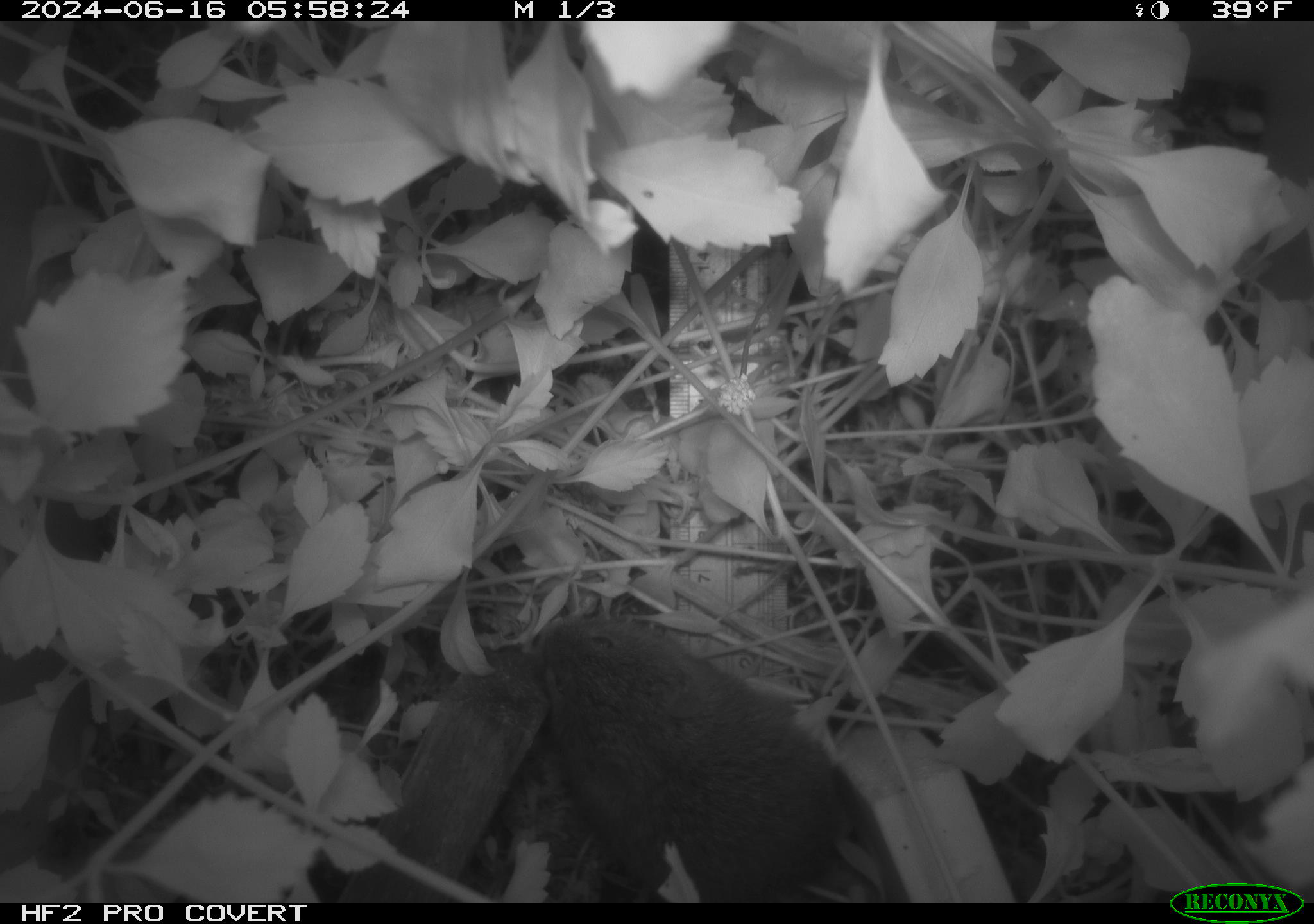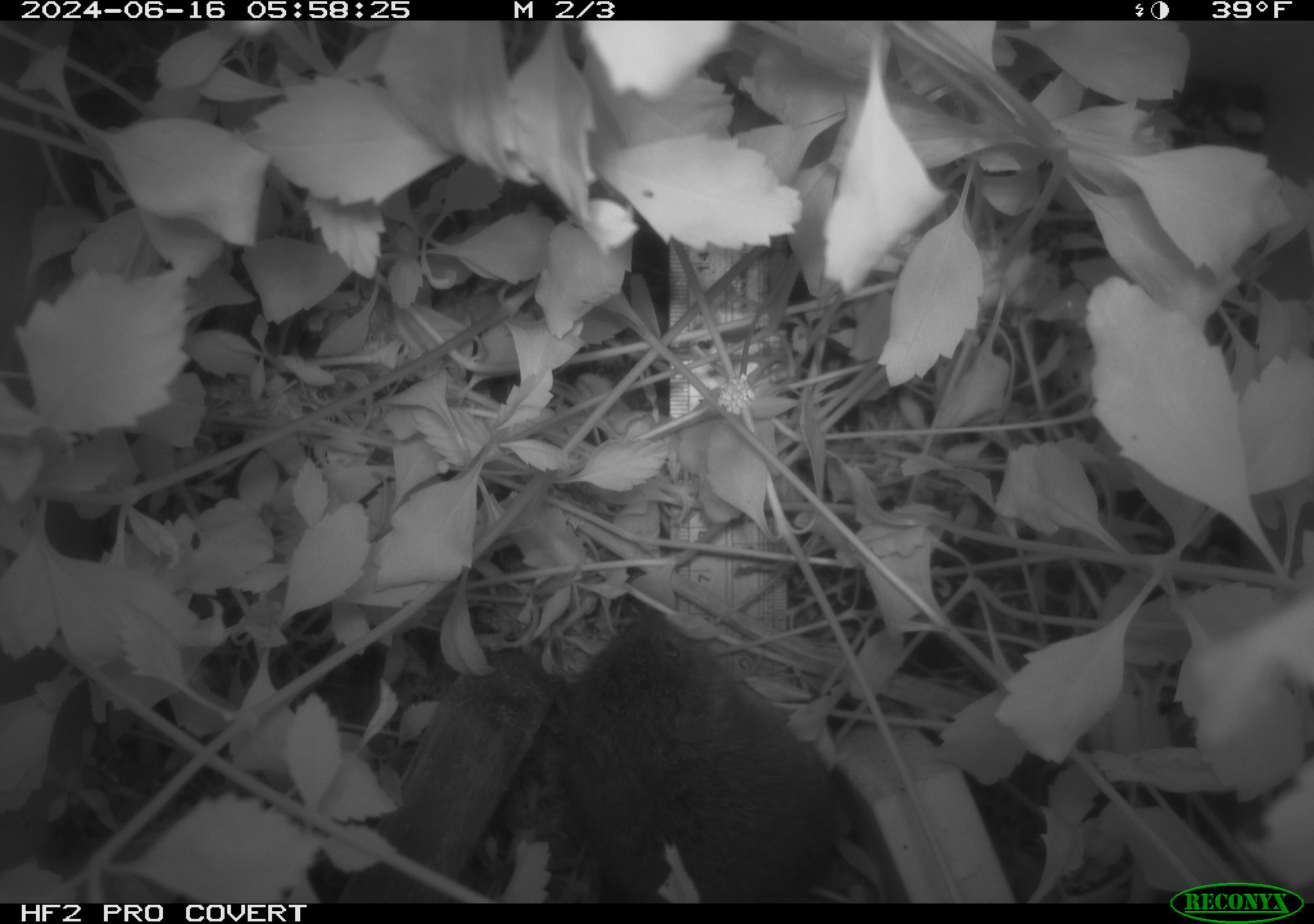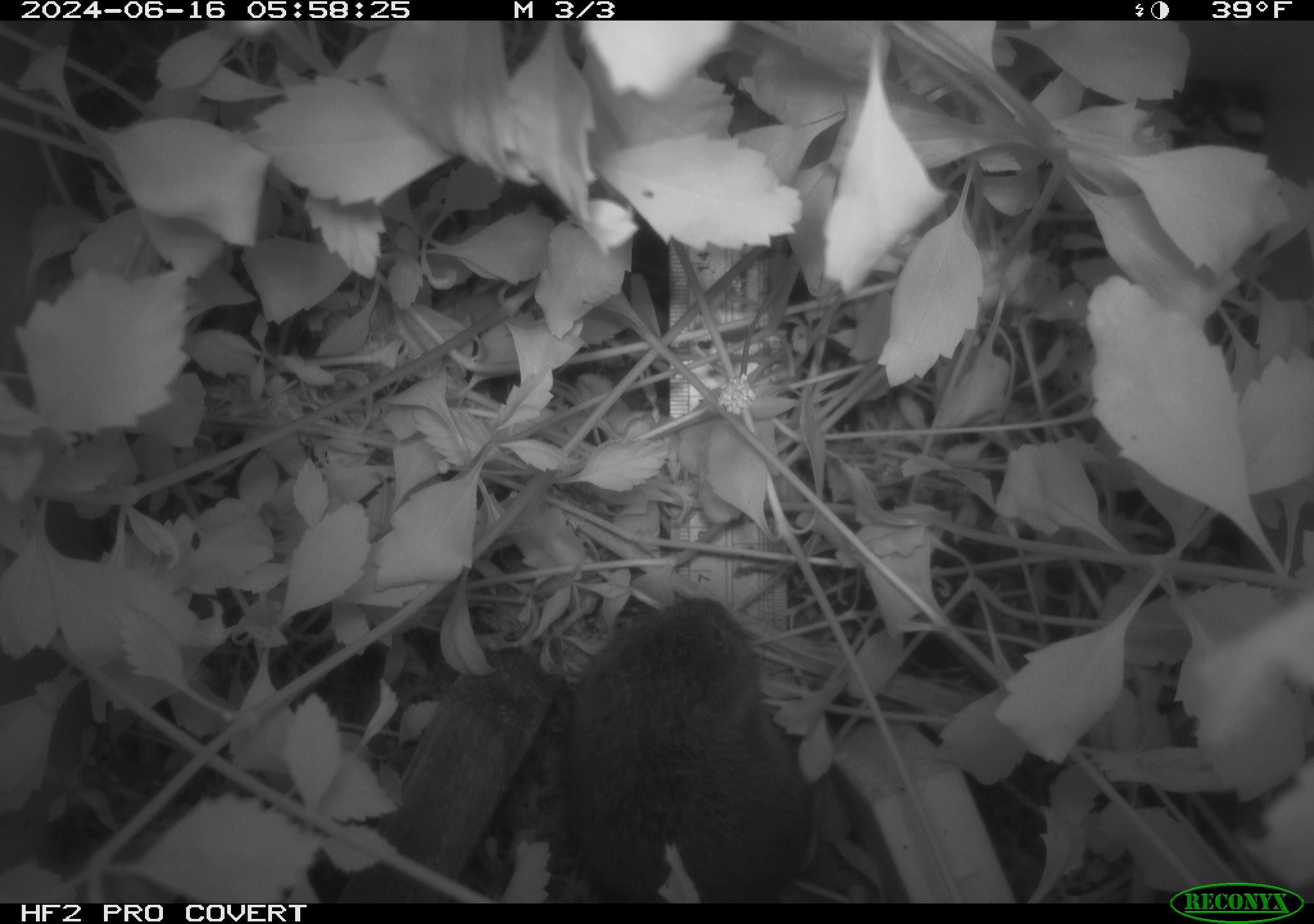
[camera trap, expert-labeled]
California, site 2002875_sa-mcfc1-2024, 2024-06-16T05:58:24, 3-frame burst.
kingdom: Animalia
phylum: Chordata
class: Mammalia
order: Rodentia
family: Cricetidae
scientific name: Arvicolinae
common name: voles, lemmings, and muskrats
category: arvicolinae subfamily